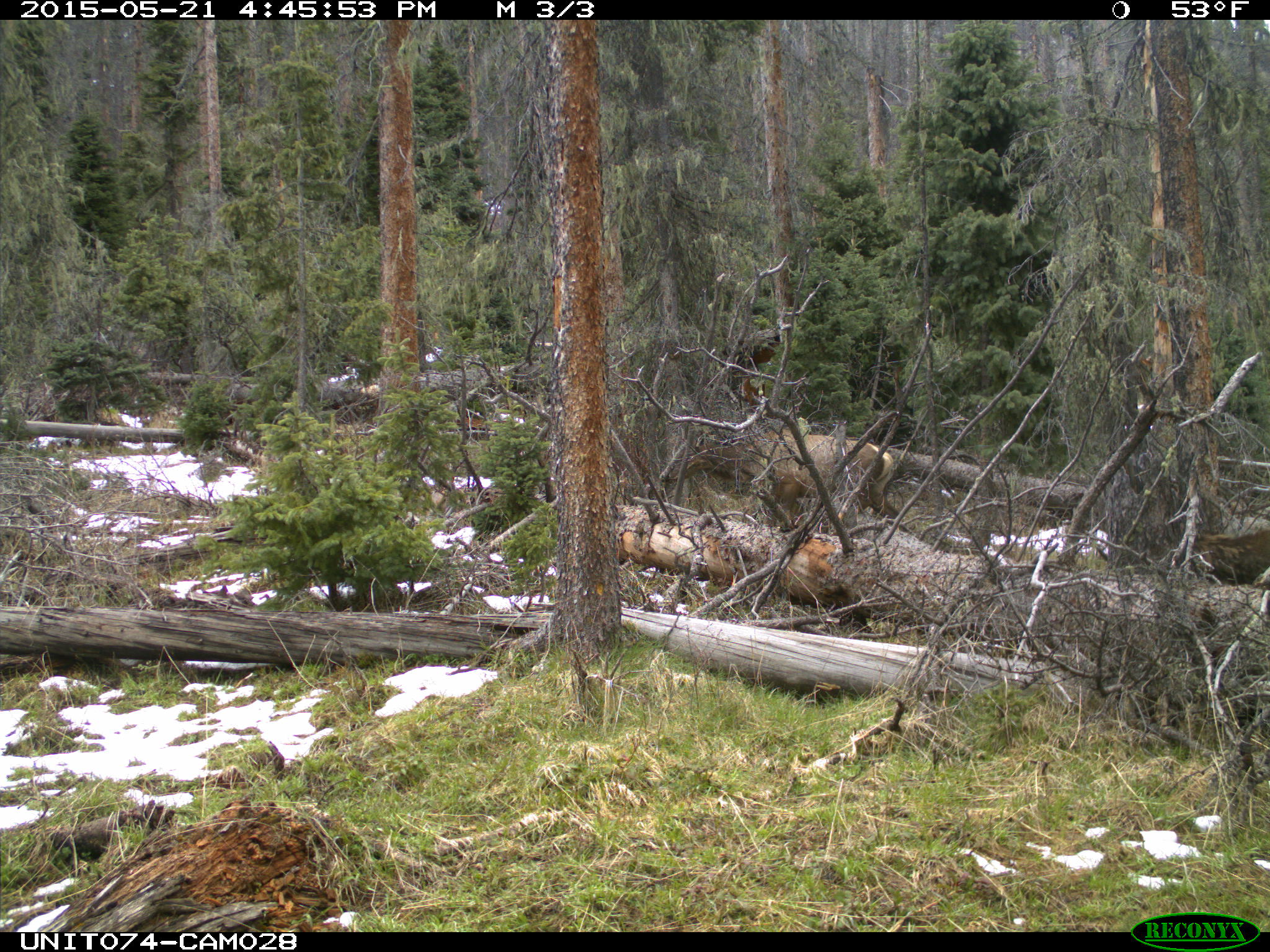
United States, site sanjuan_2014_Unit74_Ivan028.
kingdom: Animalia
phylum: Chordata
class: Mammalia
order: Artiodactyla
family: Cervidae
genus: Cervus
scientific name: Cervus elaphus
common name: red deer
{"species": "Cervus elaphus (red deer)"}